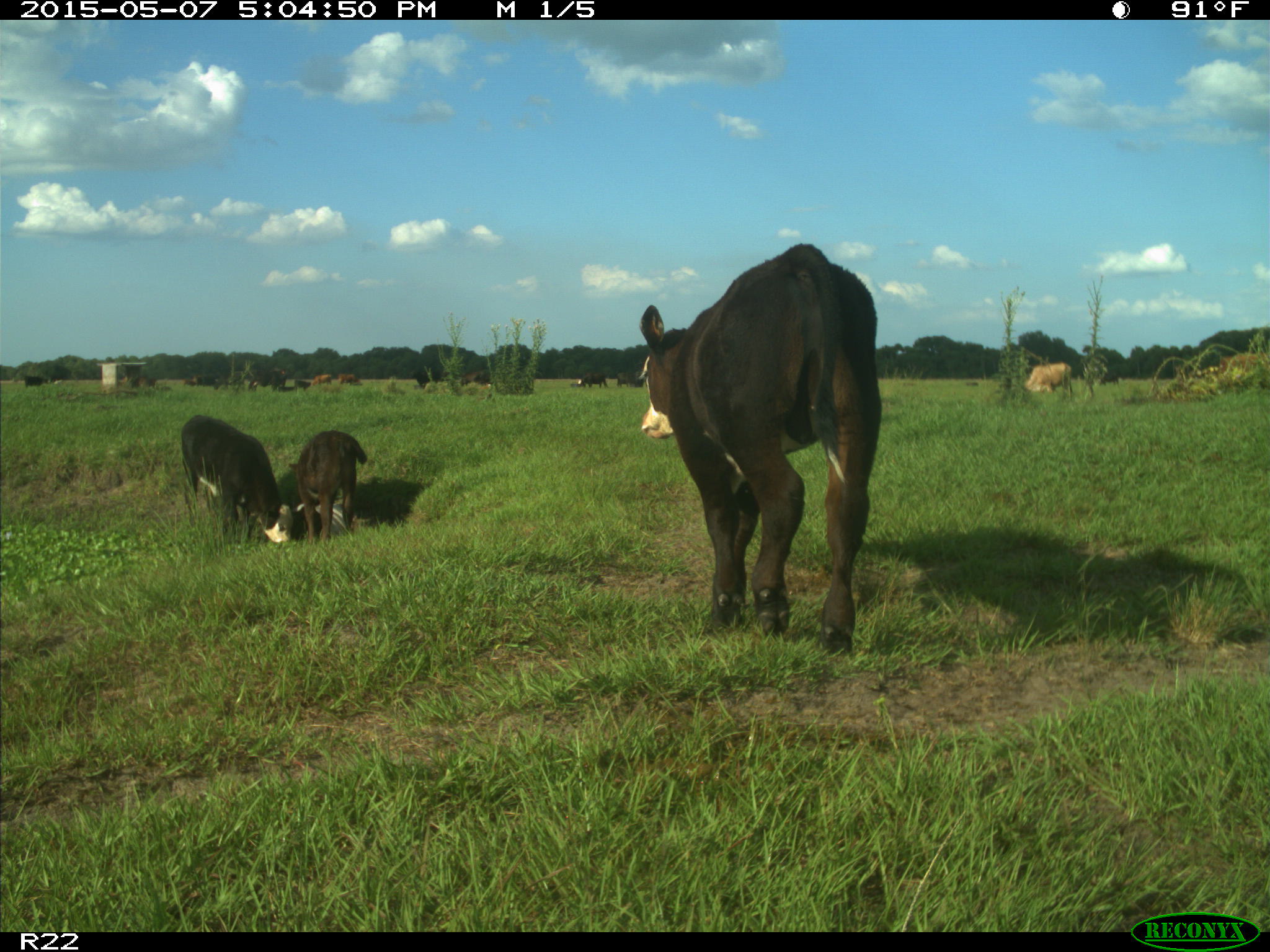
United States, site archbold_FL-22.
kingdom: Animalia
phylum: Chordata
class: Mammalia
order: Artiodactyla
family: Bovidae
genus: Bos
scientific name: Bos taurus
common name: domestic cow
Bos taurus (domestic cow).